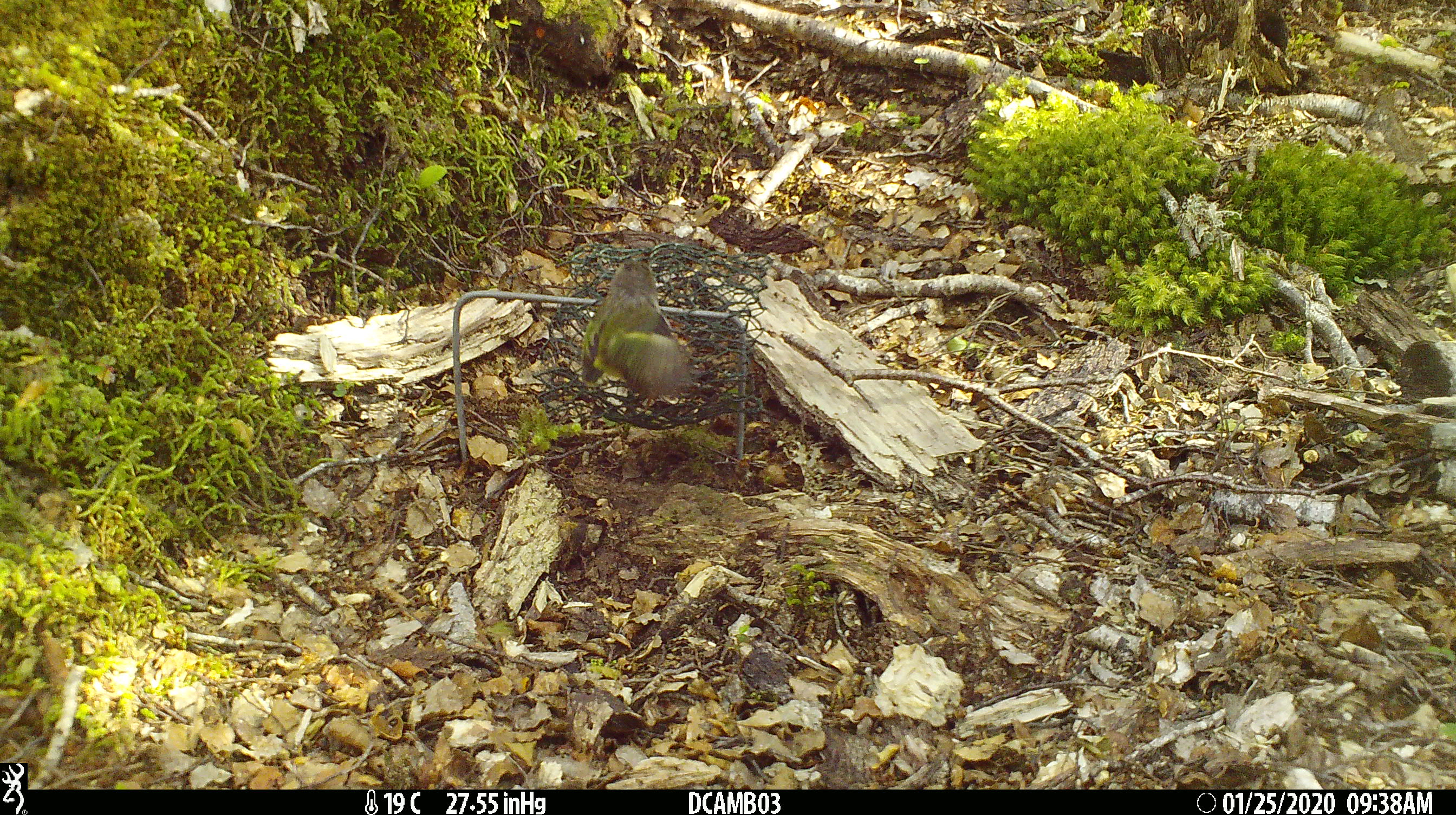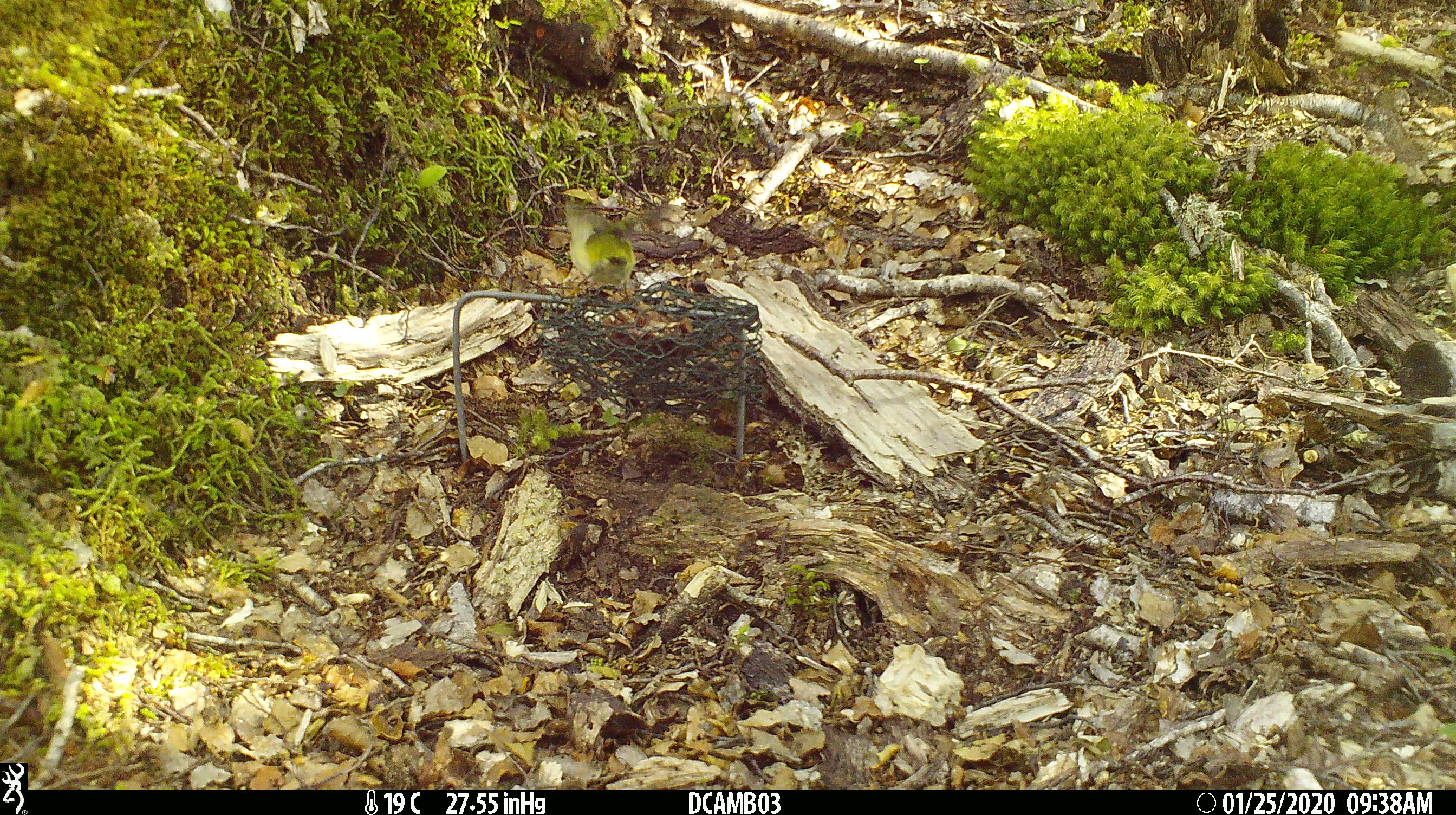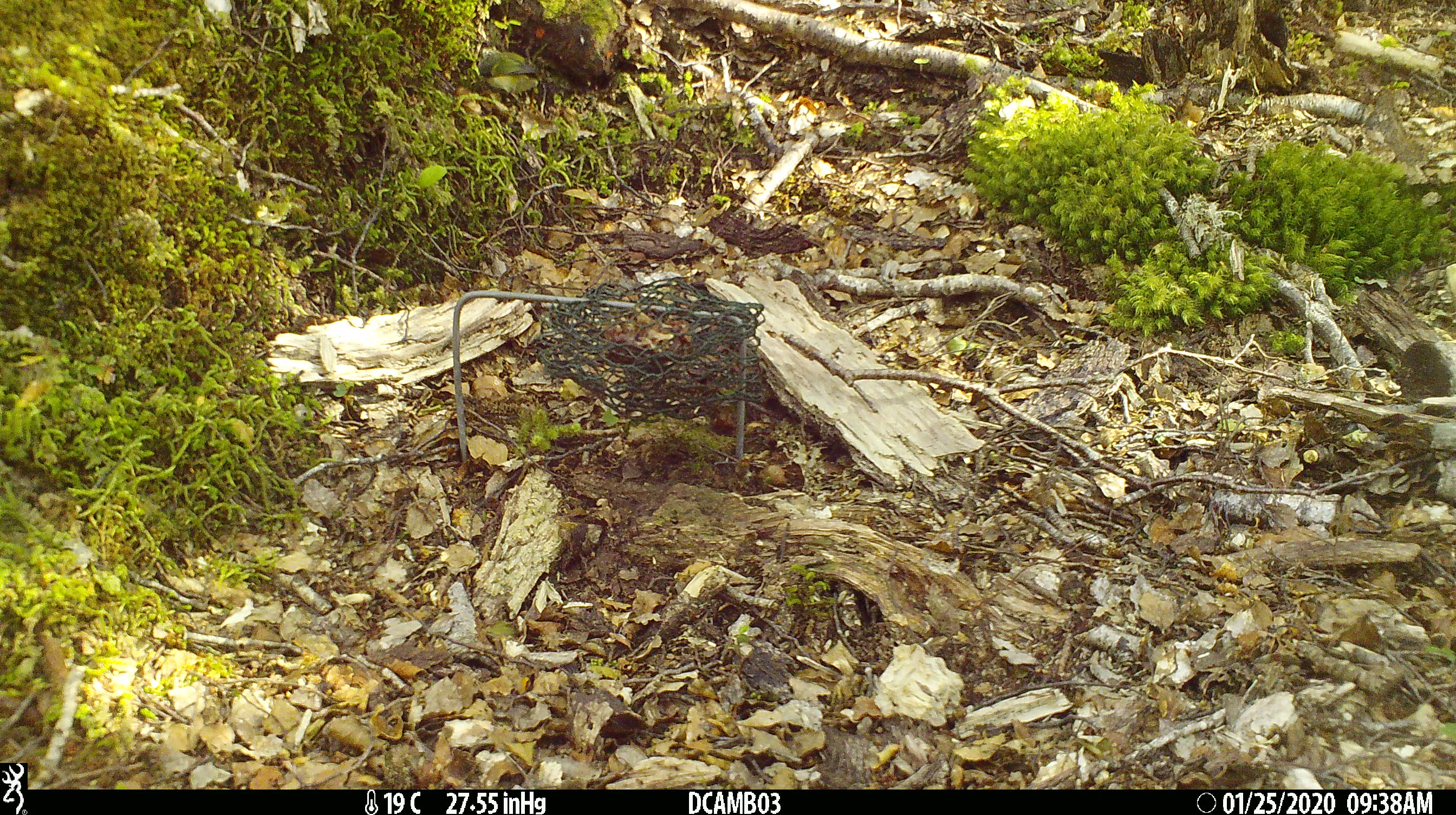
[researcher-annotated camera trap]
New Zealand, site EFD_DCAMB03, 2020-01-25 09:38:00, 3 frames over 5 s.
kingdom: Animalia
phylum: Chordata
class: Aves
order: Passeriformes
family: Acanthisittidae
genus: Acanthisitta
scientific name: Acanthisitta chloris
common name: rifleman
Rifleman (Acanthisitta chloris).